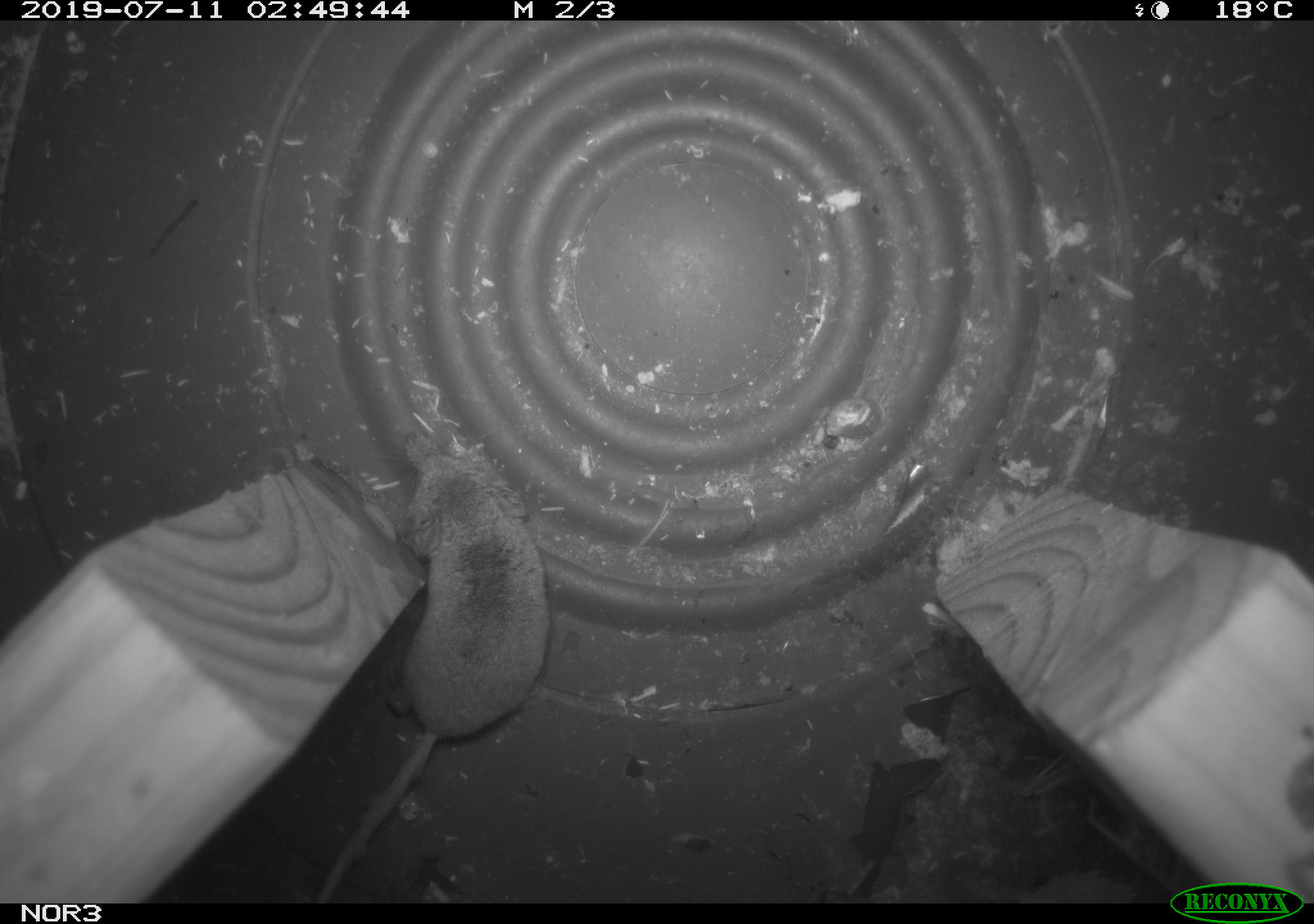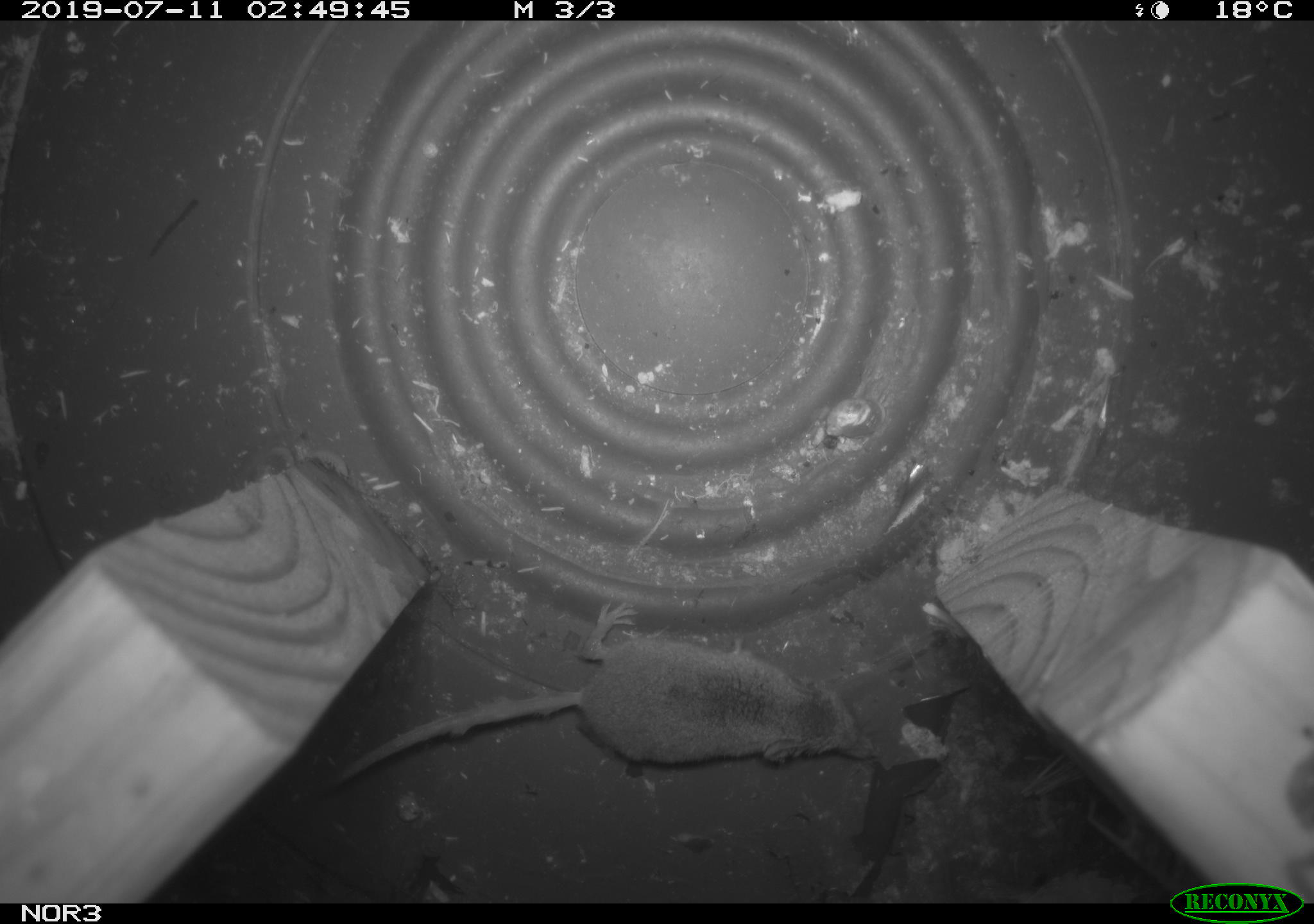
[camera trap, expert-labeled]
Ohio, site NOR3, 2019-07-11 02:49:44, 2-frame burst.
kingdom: Animalia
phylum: Chordata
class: Mammalia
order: Eulipotyphla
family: Soricidae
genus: Sorex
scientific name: Sorex cinereus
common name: masked shrew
Masked shrew (Sorex cinereus).